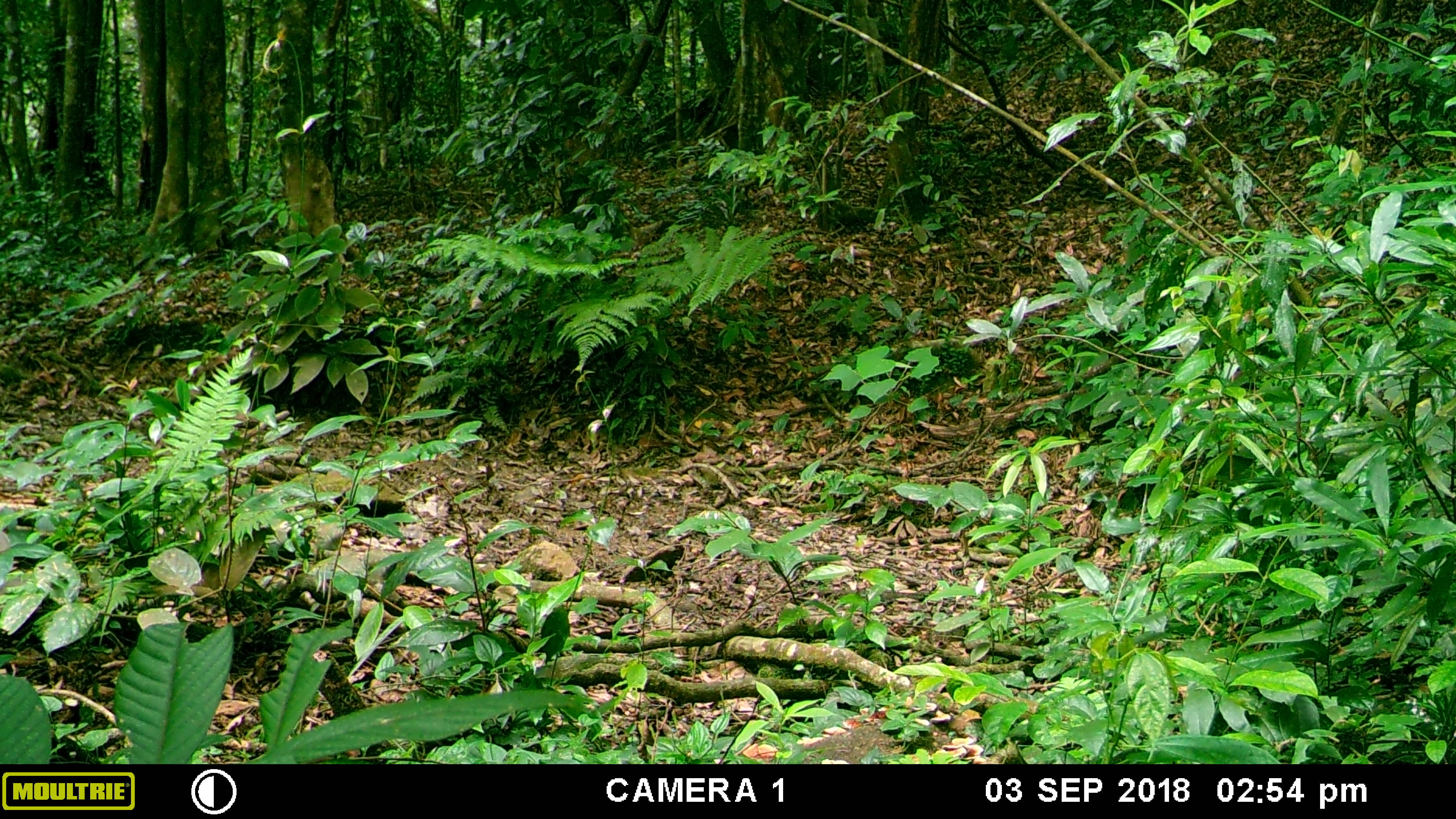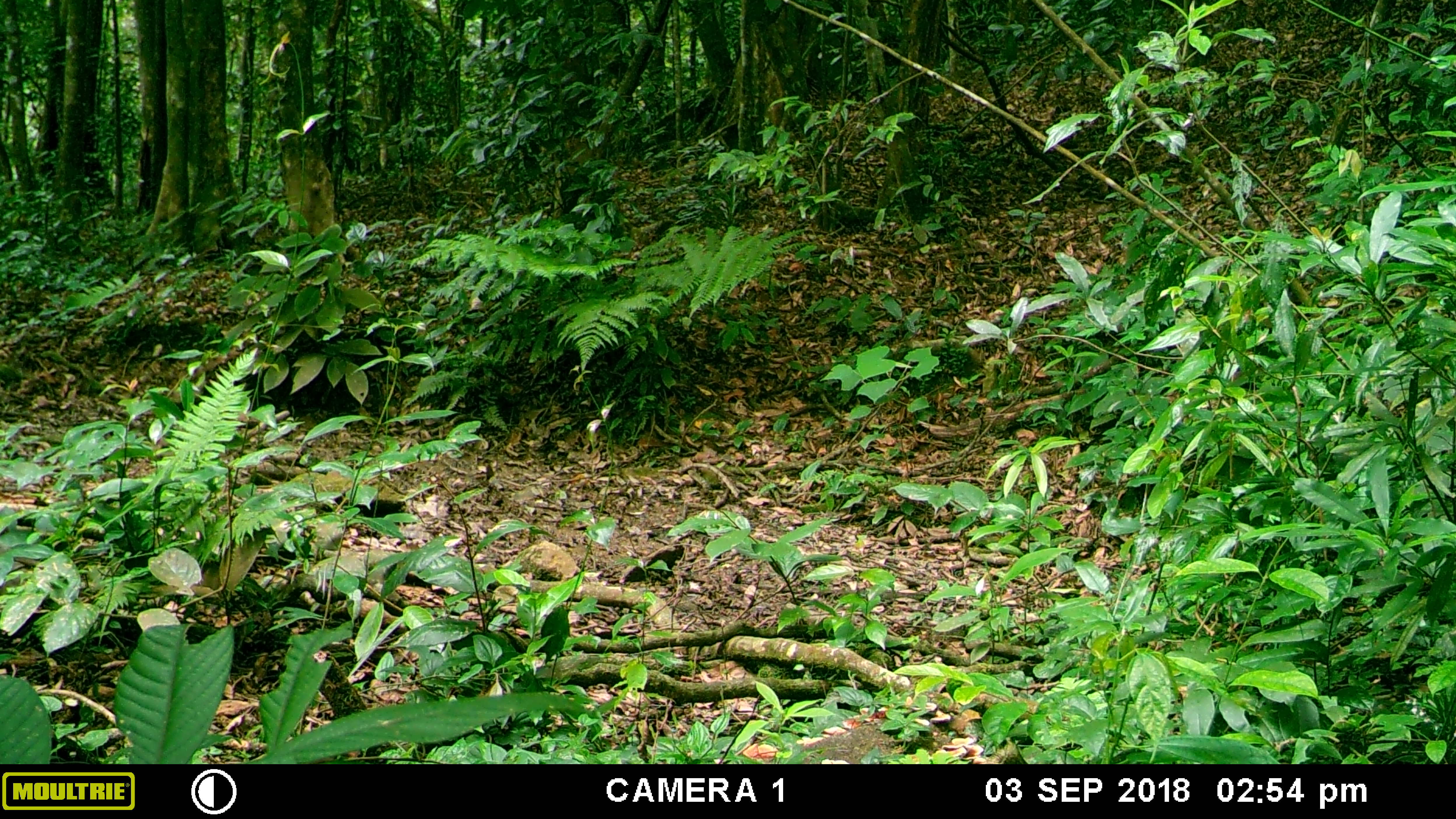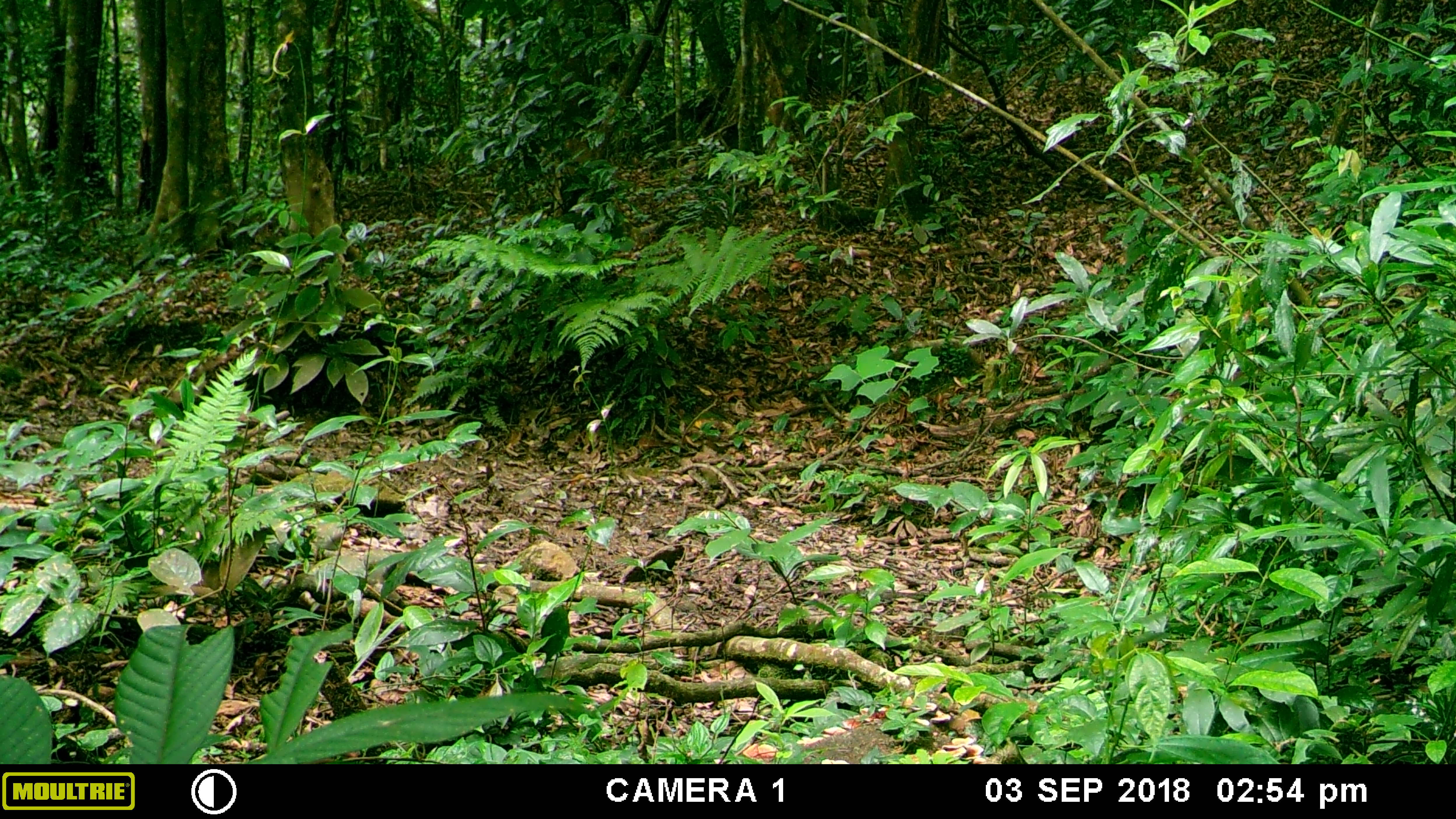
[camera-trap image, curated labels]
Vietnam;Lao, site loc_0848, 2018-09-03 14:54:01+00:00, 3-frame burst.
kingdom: Animalia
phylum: Chordata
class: Mammalia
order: Carnivora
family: Herpestidae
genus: Urva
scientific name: Urva urva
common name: crab-eating mongoose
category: crab eating mongoose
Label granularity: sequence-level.